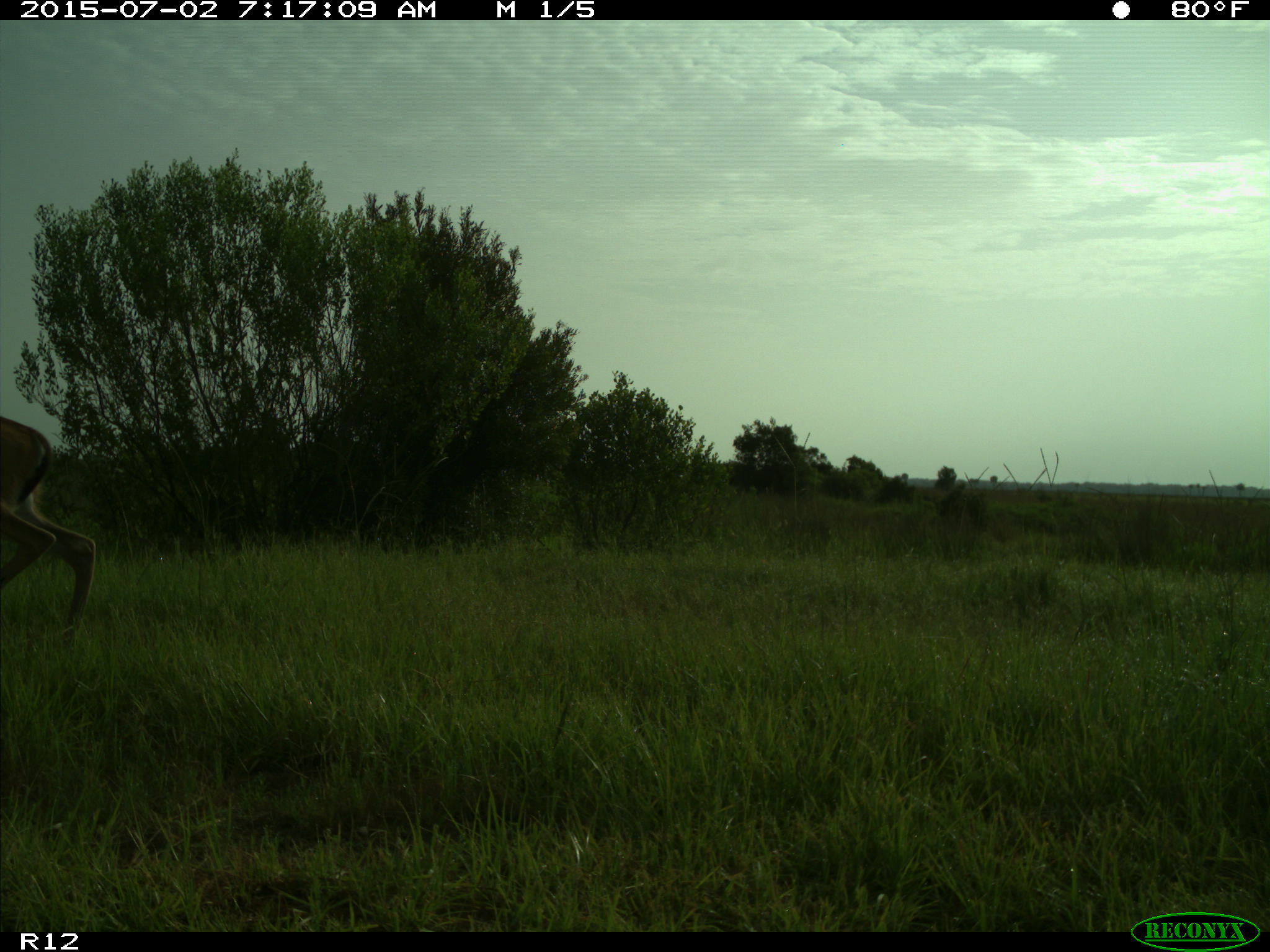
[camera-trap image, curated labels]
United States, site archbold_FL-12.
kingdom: Animalia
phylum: Chordata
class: Mammalia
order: Artiodactyla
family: Cervidae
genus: Odocoileus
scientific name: Odocoileus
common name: deer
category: unidentified deer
Unidentified deer (deer) (Odocoileus).